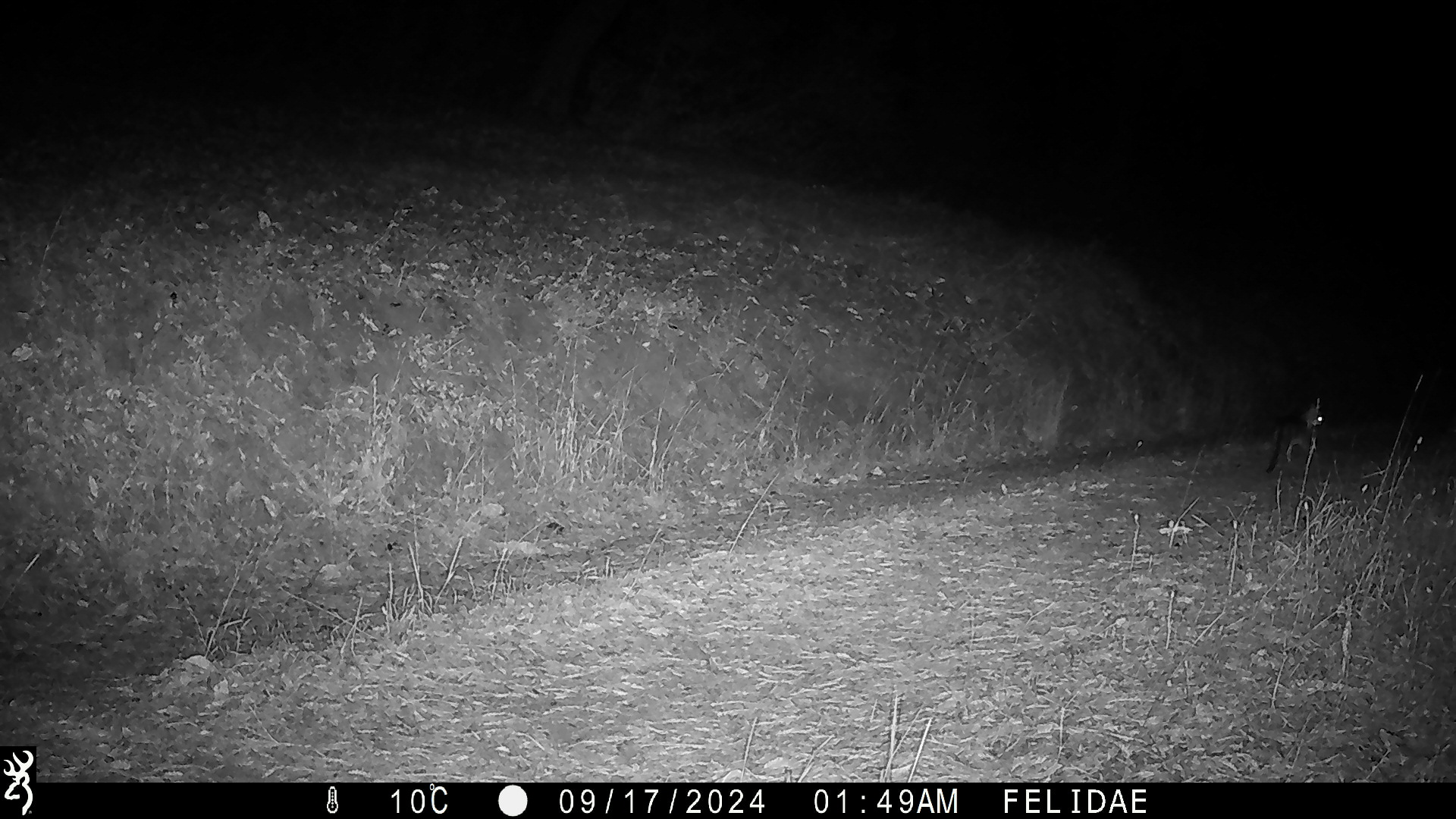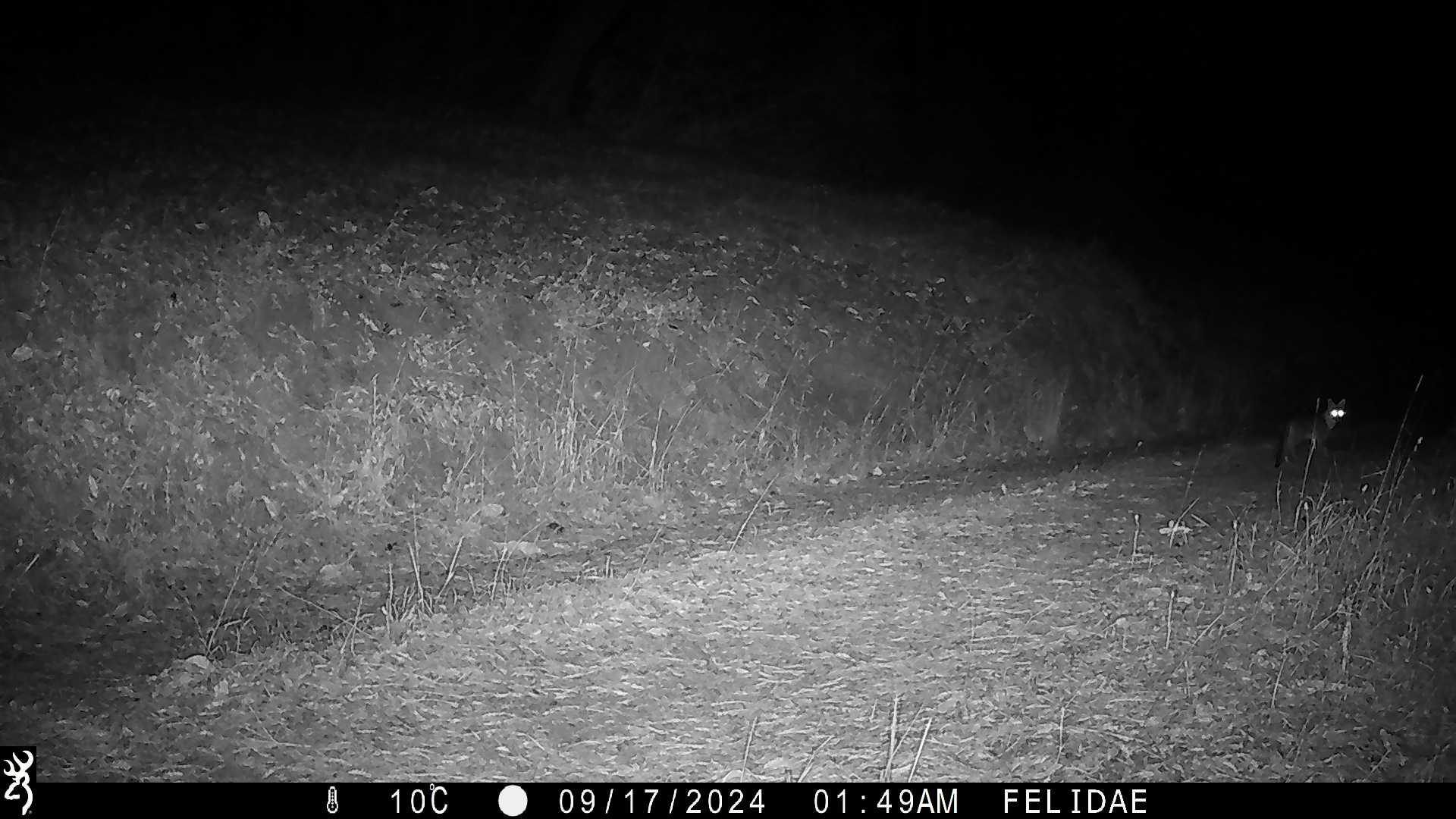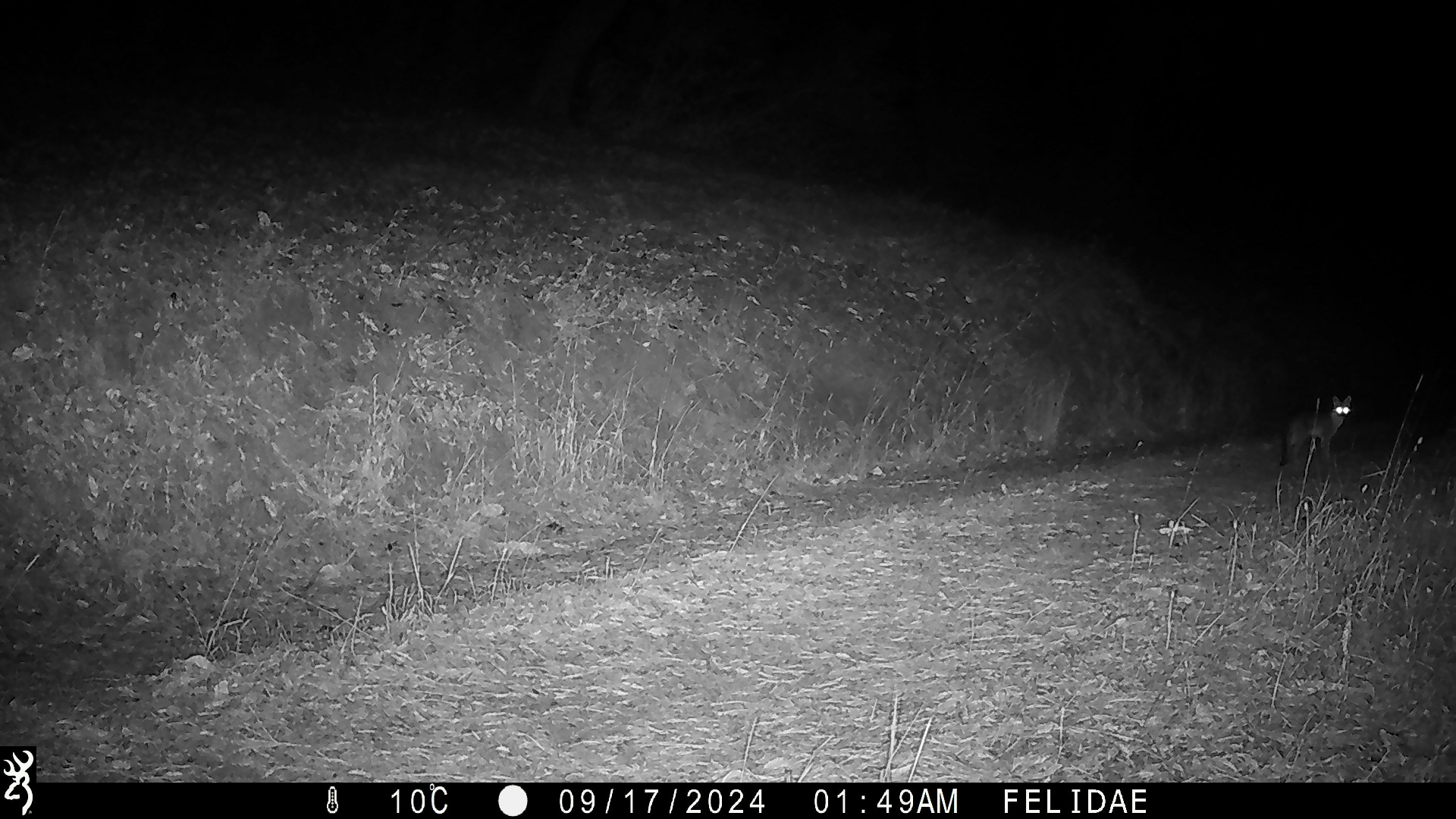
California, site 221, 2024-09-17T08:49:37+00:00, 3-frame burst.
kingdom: Animalia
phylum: Chordata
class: Mammalia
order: Carnivora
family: Canidae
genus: Urocyon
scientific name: Urocyon cinereoargenteus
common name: gray fox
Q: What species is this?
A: Gray fox (Urocyon cinereoargenteus).